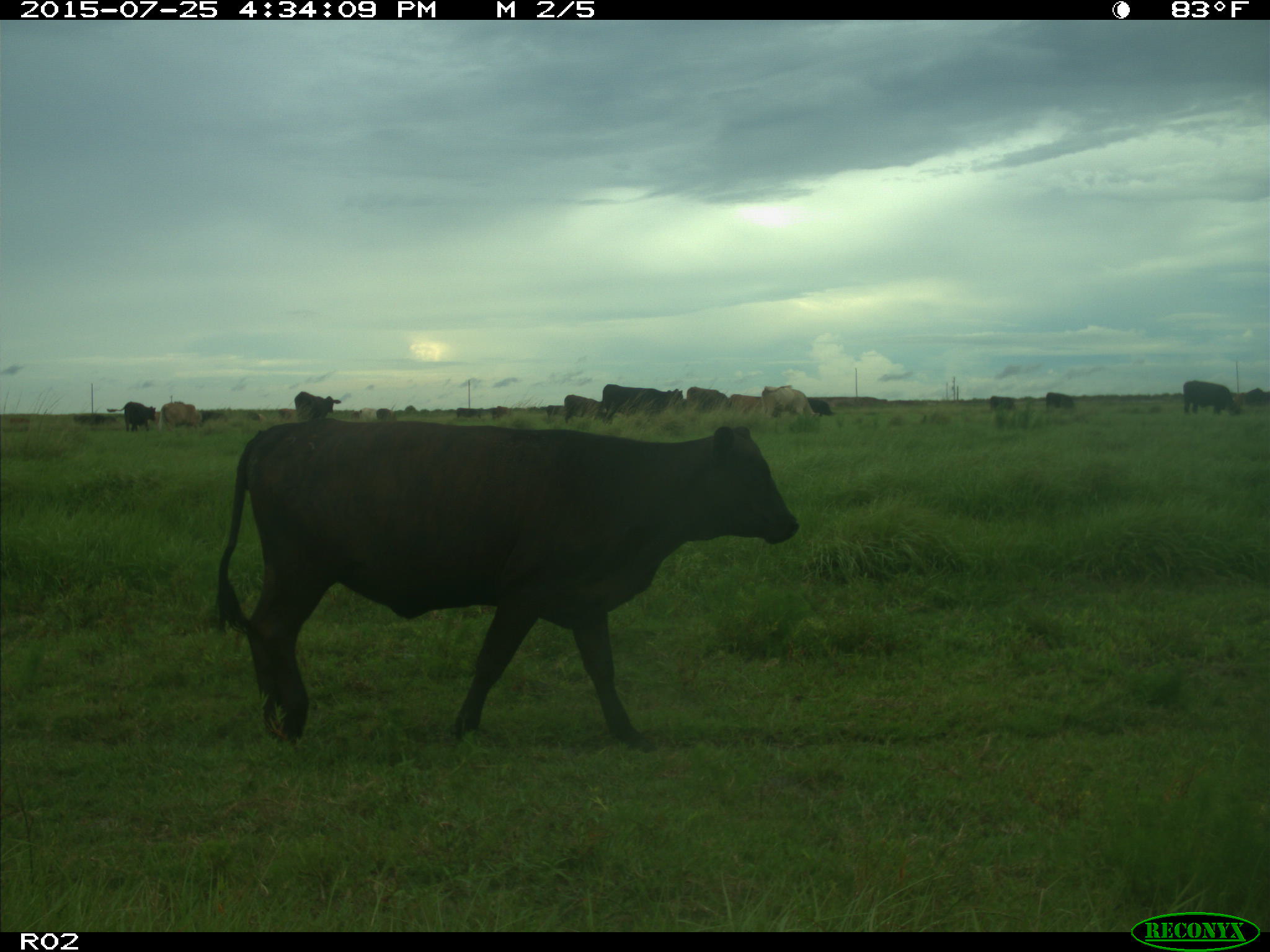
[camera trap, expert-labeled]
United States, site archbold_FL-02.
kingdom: Animalia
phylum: Chordata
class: Mammalia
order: Artiodactyla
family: Bovidae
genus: Bos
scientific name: Bos taurus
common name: domestic cow